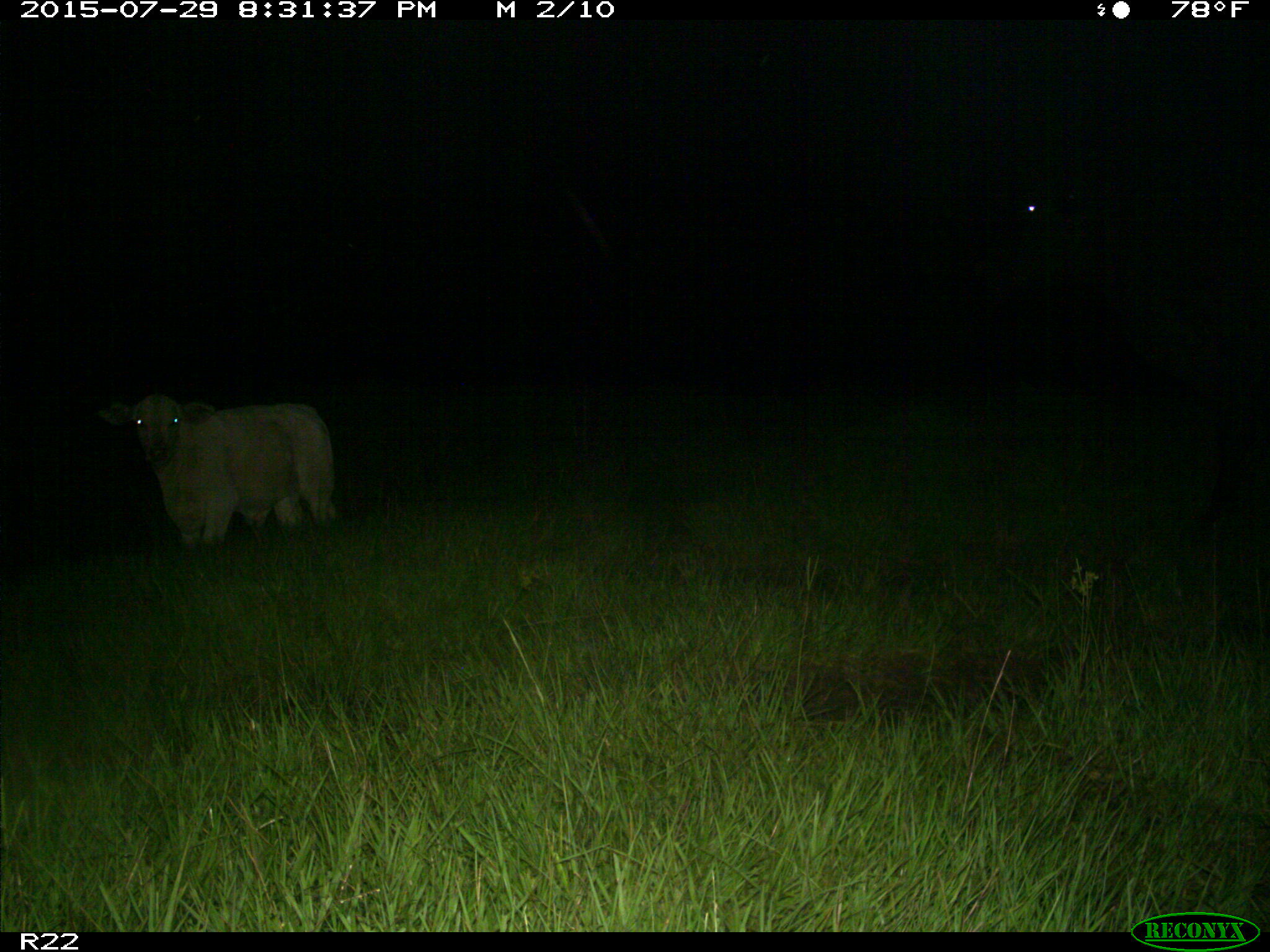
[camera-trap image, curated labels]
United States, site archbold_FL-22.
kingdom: Animalia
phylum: Chordata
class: Mammalia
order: Artiodactyla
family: Bovidae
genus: Bos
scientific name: Bos taurus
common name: domestic cow